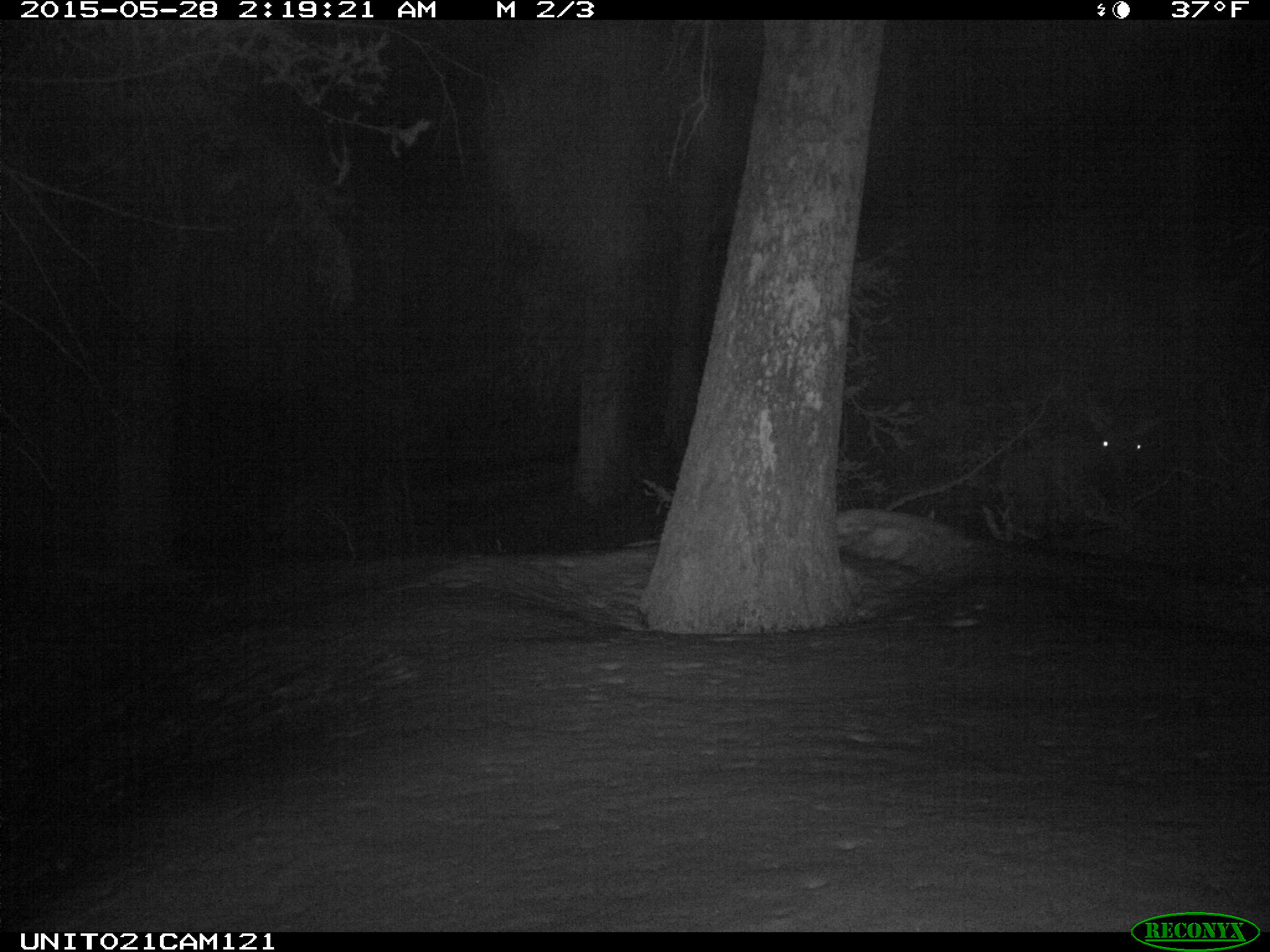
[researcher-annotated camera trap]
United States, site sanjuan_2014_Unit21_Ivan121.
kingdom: Animalia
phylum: Chordata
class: Mammalia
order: Artiodactyla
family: Cervidae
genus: Cervus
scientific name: Cervus elaphus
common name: red deer